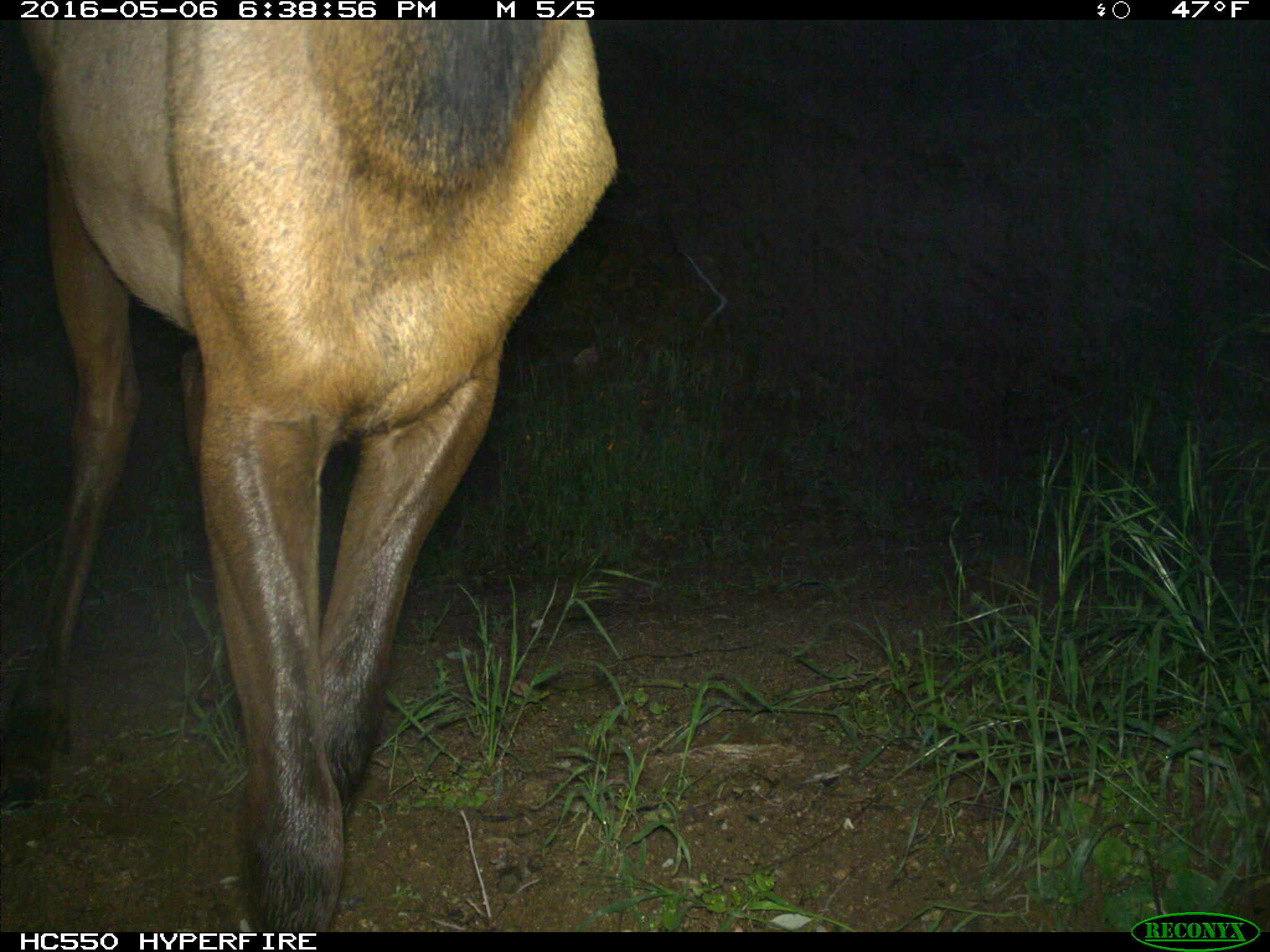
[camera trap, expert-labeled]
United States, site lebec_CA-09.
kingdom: Animalia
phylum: Chordata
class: Mammalia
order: Artiodactyla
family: Cervidae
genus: Cervus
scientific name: Cervus canadensis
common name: elk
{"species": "Cervus canadensis (elk)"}